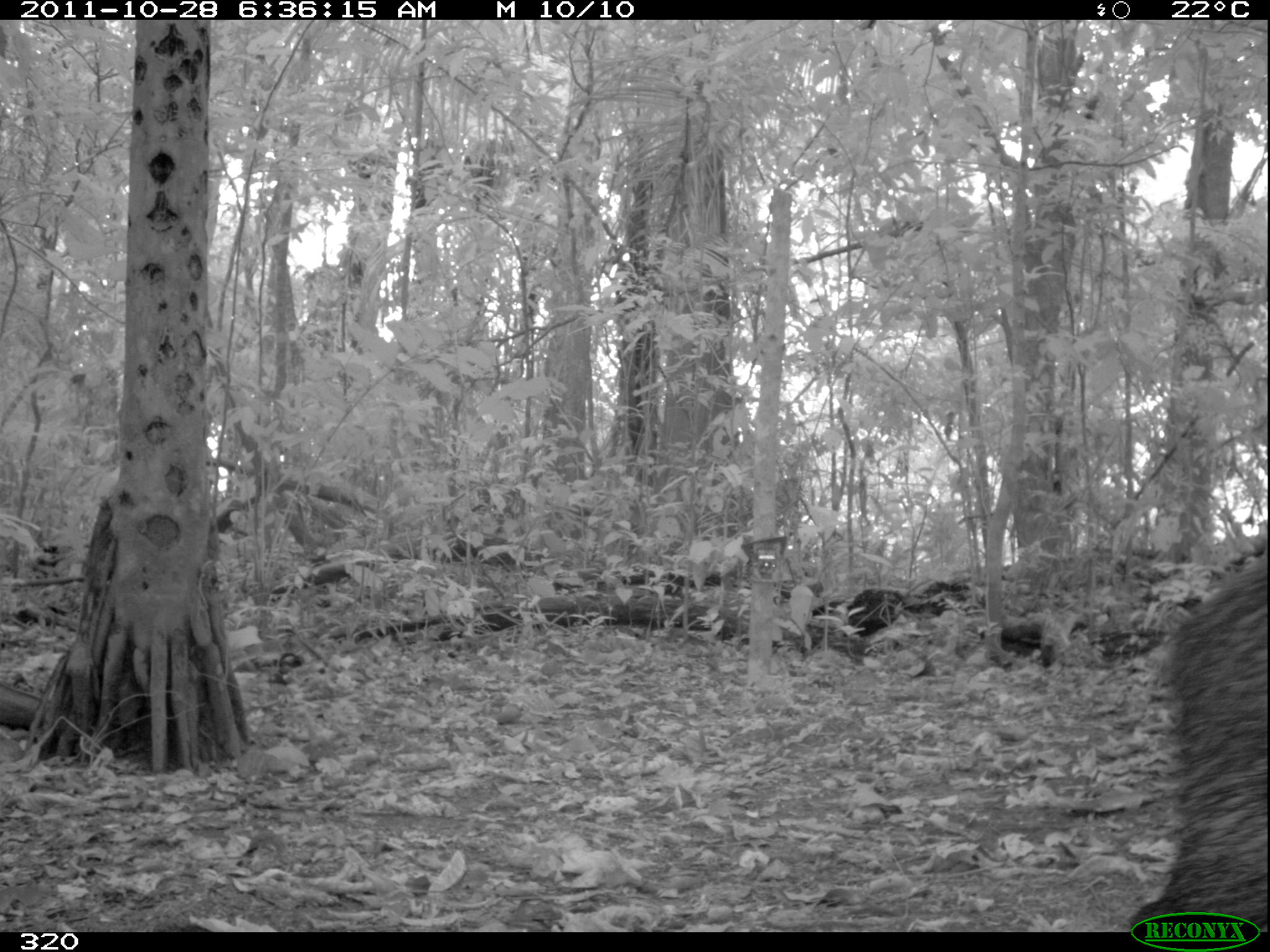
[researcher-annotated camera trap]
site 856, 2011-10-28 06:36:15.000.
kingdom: Animalia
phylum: Chordata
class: Mammalia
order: Artiodactyla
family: Tayassuidae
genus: Tayassu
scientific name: Tayassu pecari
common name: white-lipped peccary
Tayassu pecari (white-lipped peccary).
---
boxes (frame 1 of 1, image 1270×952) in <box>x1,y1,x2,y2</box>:
tayassu pecari: <box>1136,536,1270,933</box>